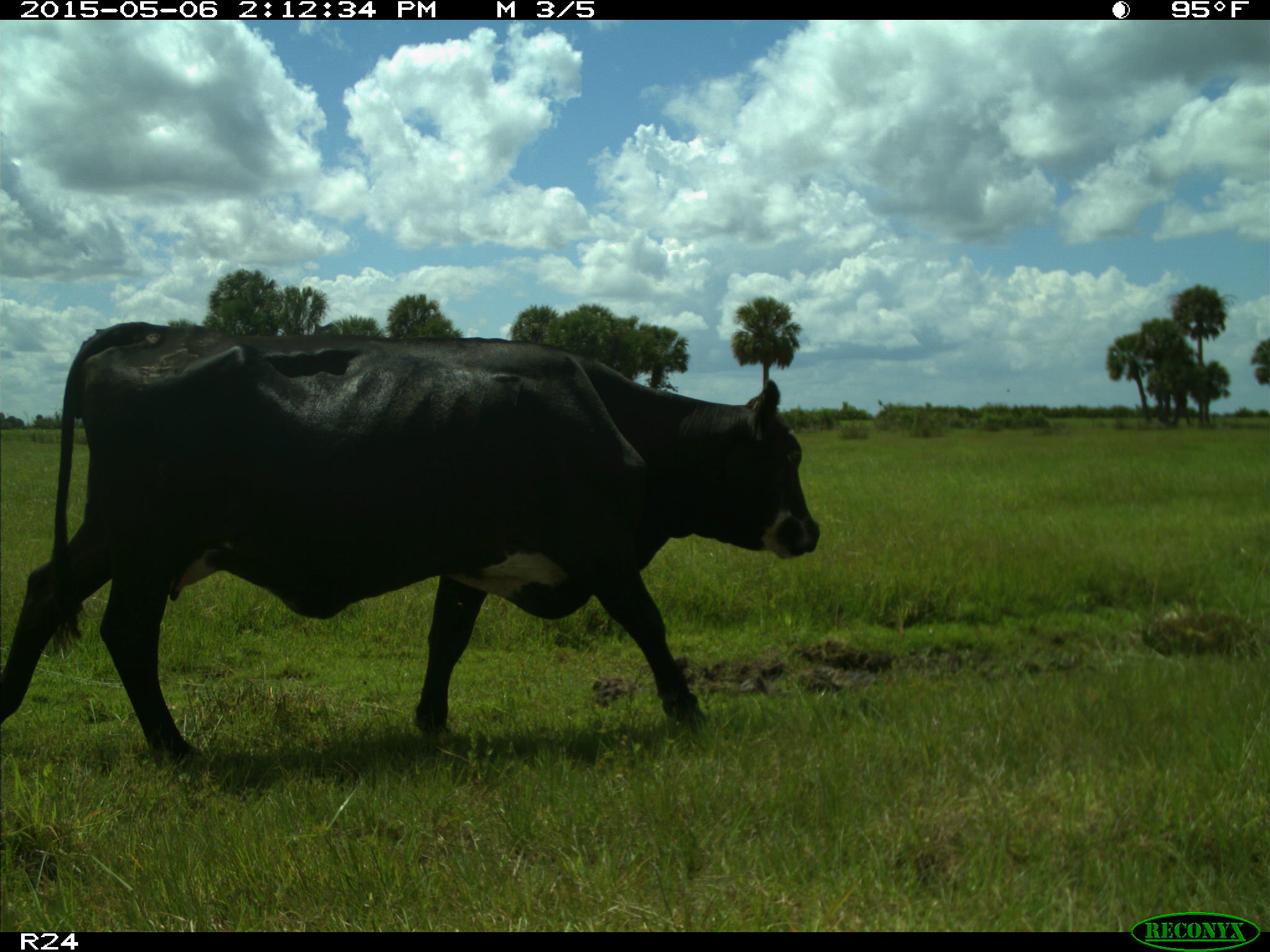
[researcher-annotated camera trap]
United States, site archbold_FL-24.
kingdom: Animalia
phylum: Chordata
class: Mammalia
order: Artiodactyla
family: Bovidae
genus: Bos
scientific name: Bos taurus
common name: domestic cow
Bos taurus (domestic cow).